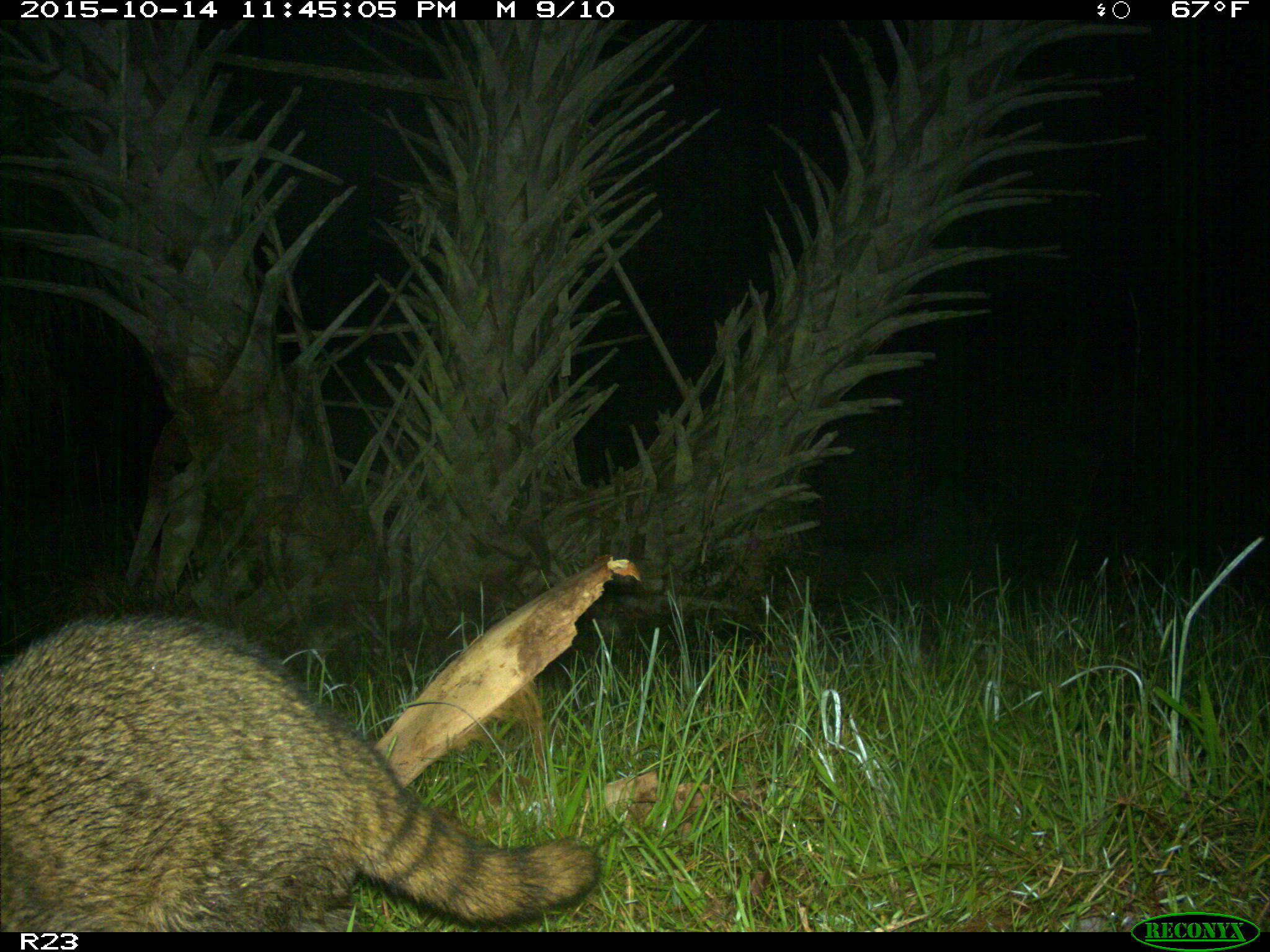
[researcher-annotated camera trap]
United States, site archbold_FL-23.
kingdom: Animalia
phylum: Chordata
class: Mammalia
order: Carnivora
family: Procyonidae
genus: Procyon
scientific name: Procyon lotor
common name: common raccoon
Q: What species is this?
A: Procyon lotor (common raccoon).